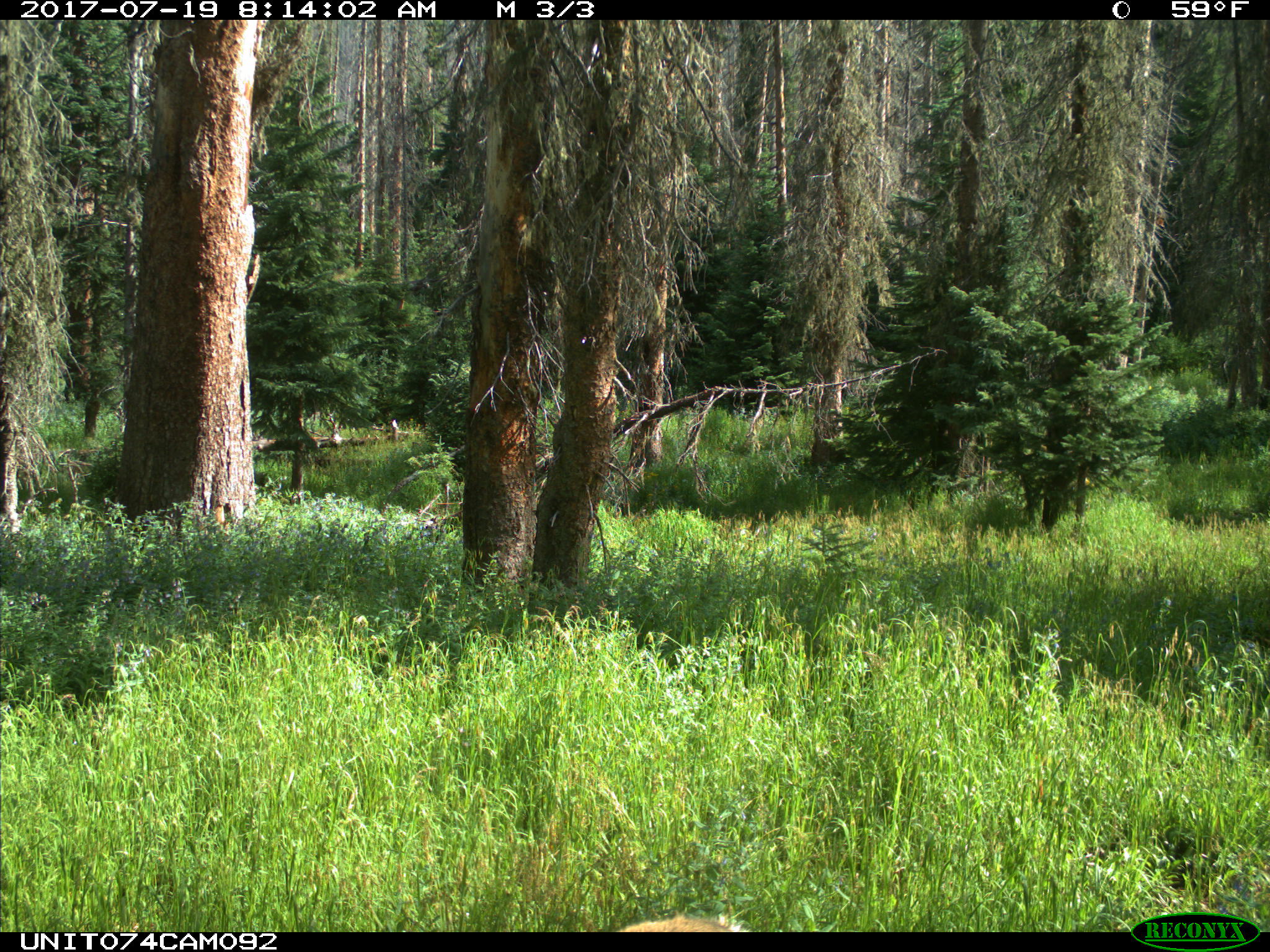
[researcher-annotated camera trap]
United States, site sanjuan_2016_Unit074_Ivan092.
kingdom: Animalia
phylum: Chordata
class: Mammalia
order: Artiodactyla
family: Cervidae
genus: Odocoileus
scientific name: Odocoileus hemionus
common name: mule deer